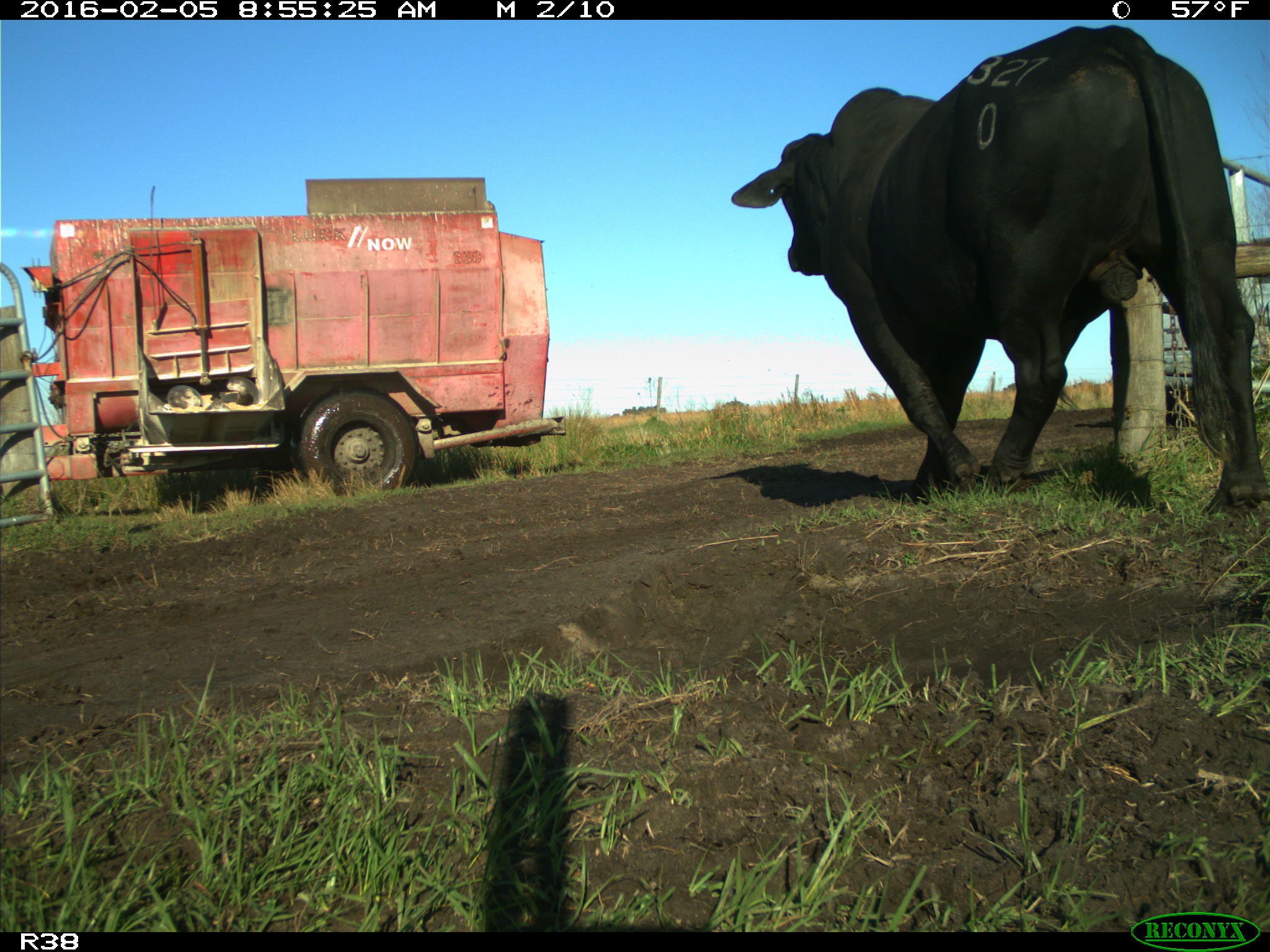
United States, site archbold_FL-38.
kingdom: Animalia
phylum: Chordata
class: Mammalia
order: Artiodactyla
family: Bovidae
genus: Bos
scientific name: Bos taurus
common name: domestic cow